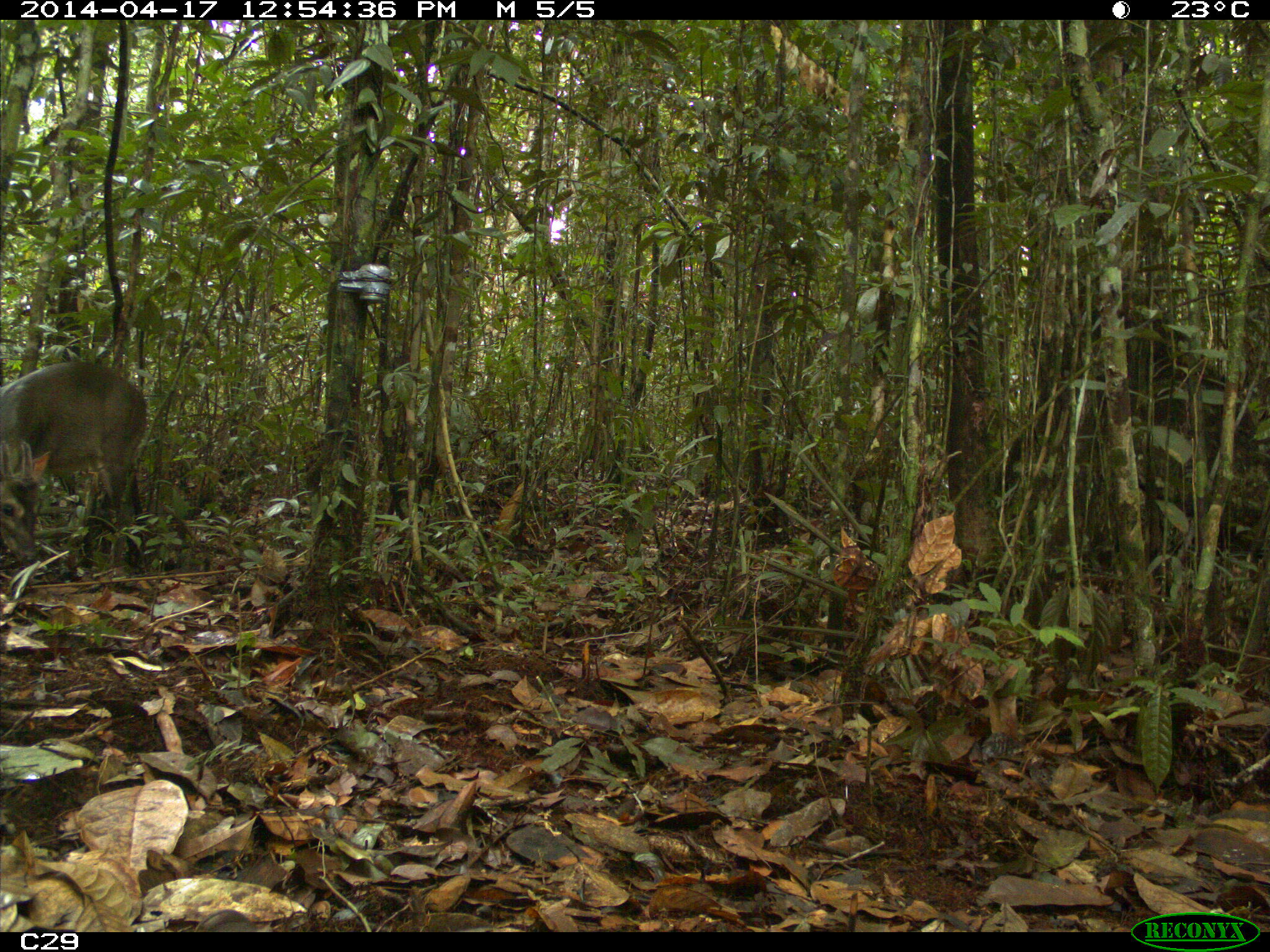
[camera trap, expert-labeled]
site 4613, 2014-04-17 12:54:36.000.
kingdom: Animalia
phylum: Chordata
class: Mammalia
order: Artiodactyla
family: Cervidae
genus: Mazama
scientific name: Mazama gouazoubira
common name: gray brocket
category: mazama gouazaoubira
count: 1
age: adult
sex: male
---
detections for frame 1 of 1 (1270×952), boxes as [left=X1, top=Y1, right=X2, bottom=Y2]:
mazama gouazaoubira: [left=0, top=361, right=146, bottom=567]